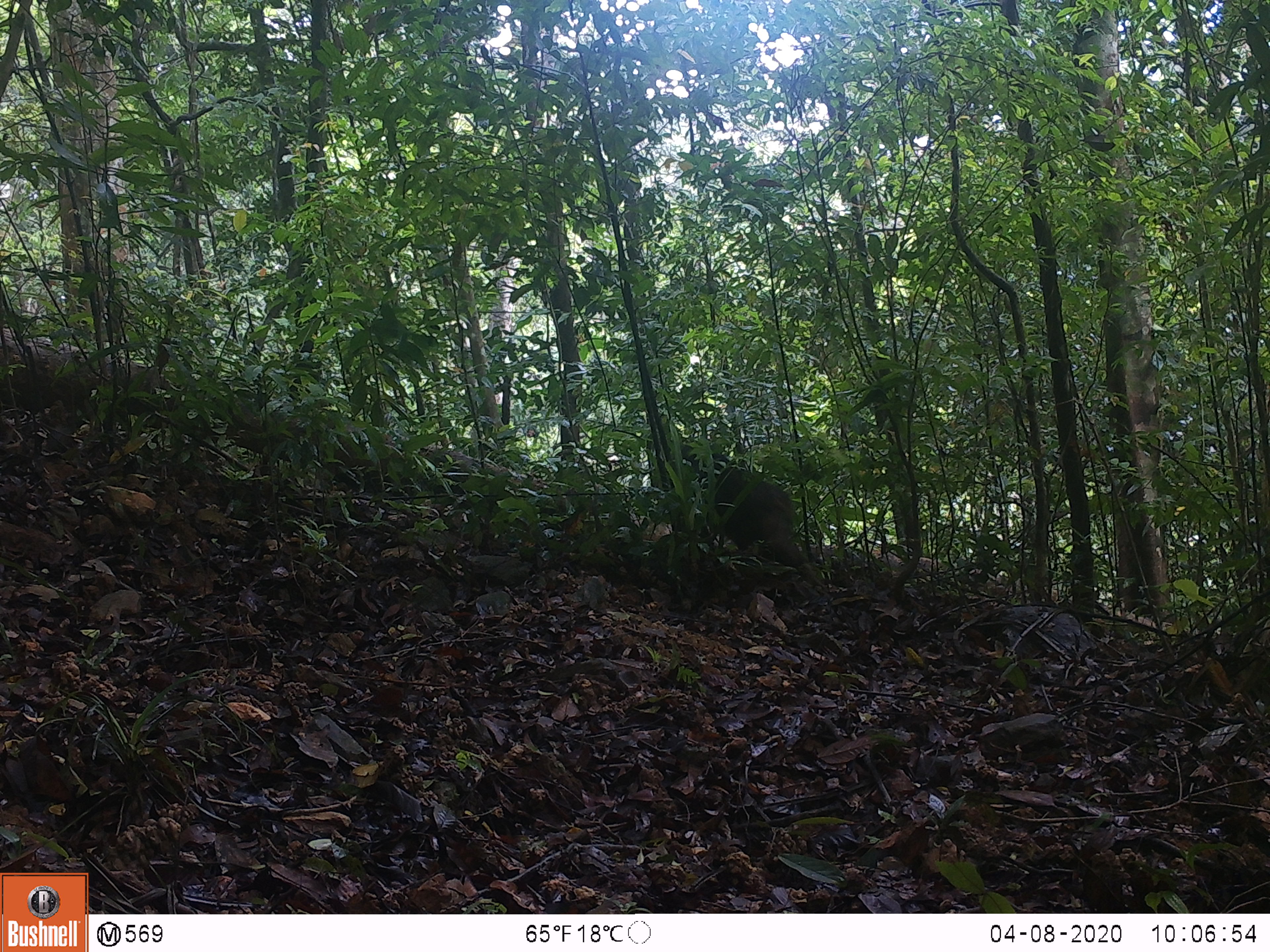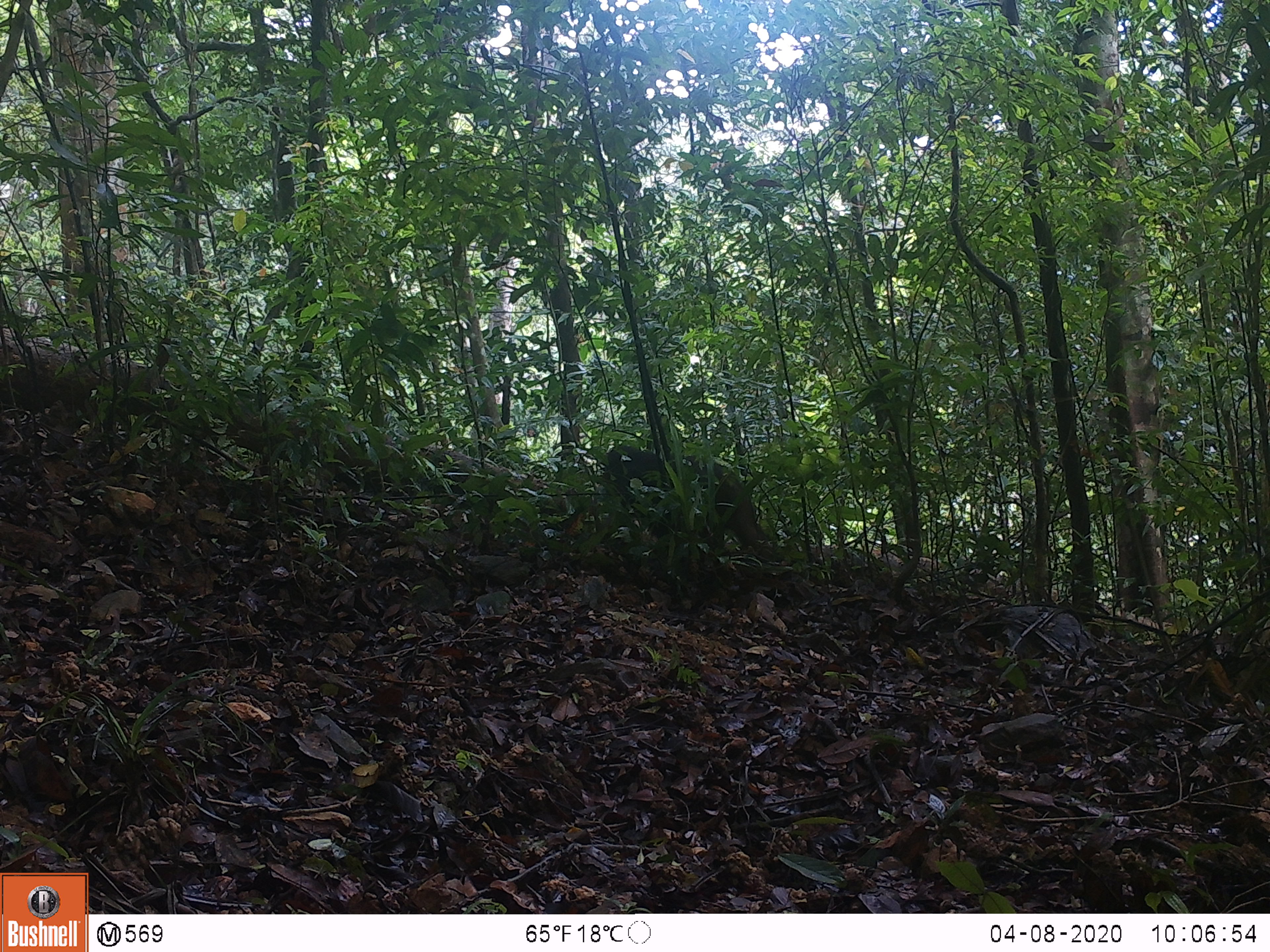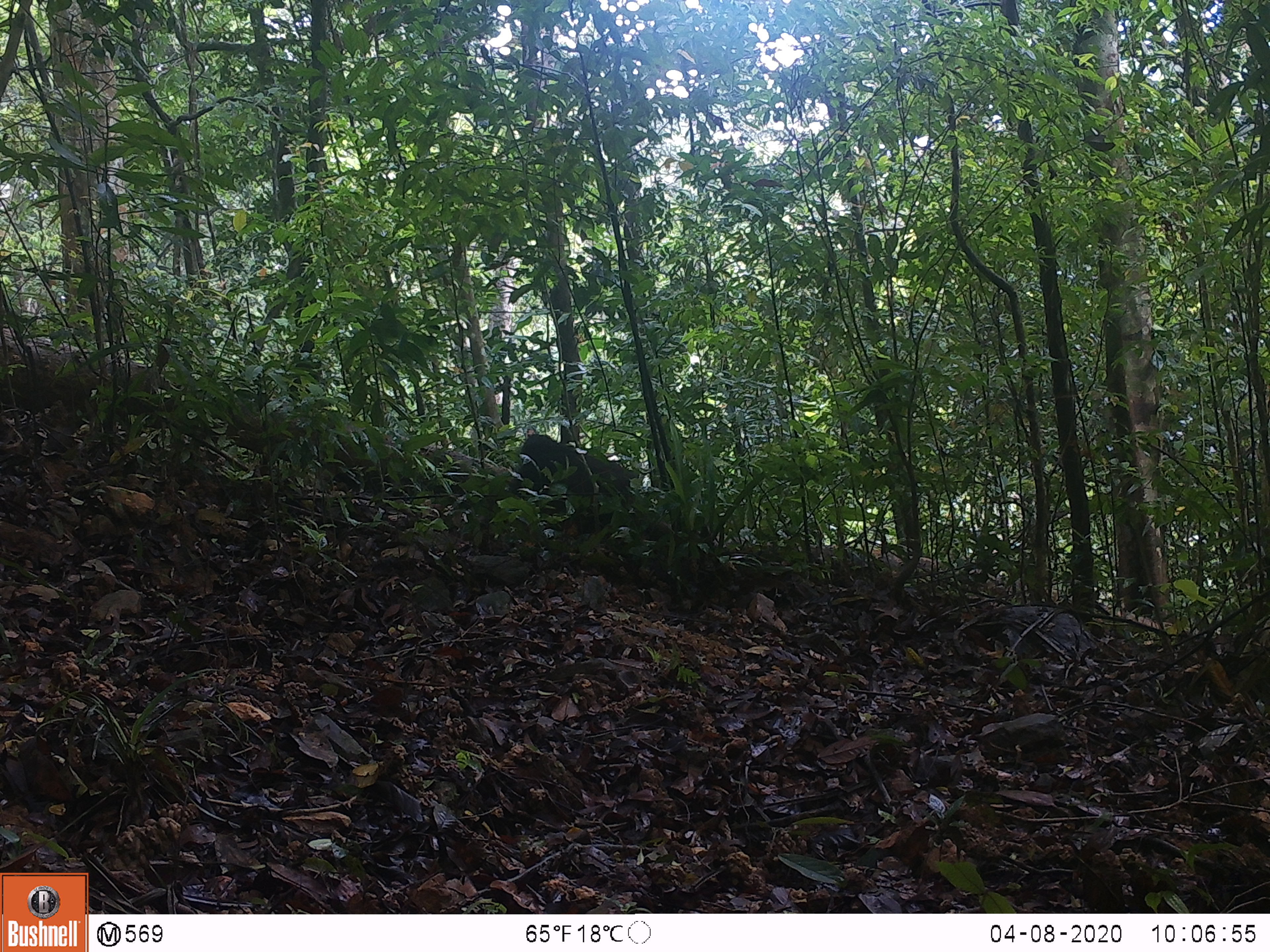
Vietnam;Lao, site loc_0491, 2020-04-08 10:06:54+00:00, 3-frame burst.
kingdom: Animalia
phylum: Chordata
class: Mammalia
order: Primates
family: Cercopithecidae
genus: Macaca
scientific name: Macaca arctoides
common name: stump-tailed macaque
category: stump tailed macaque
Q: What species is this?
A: Stump tailed macaque (stump-tailed macaque) (Macaca arctoides).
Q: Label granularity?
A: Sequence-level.